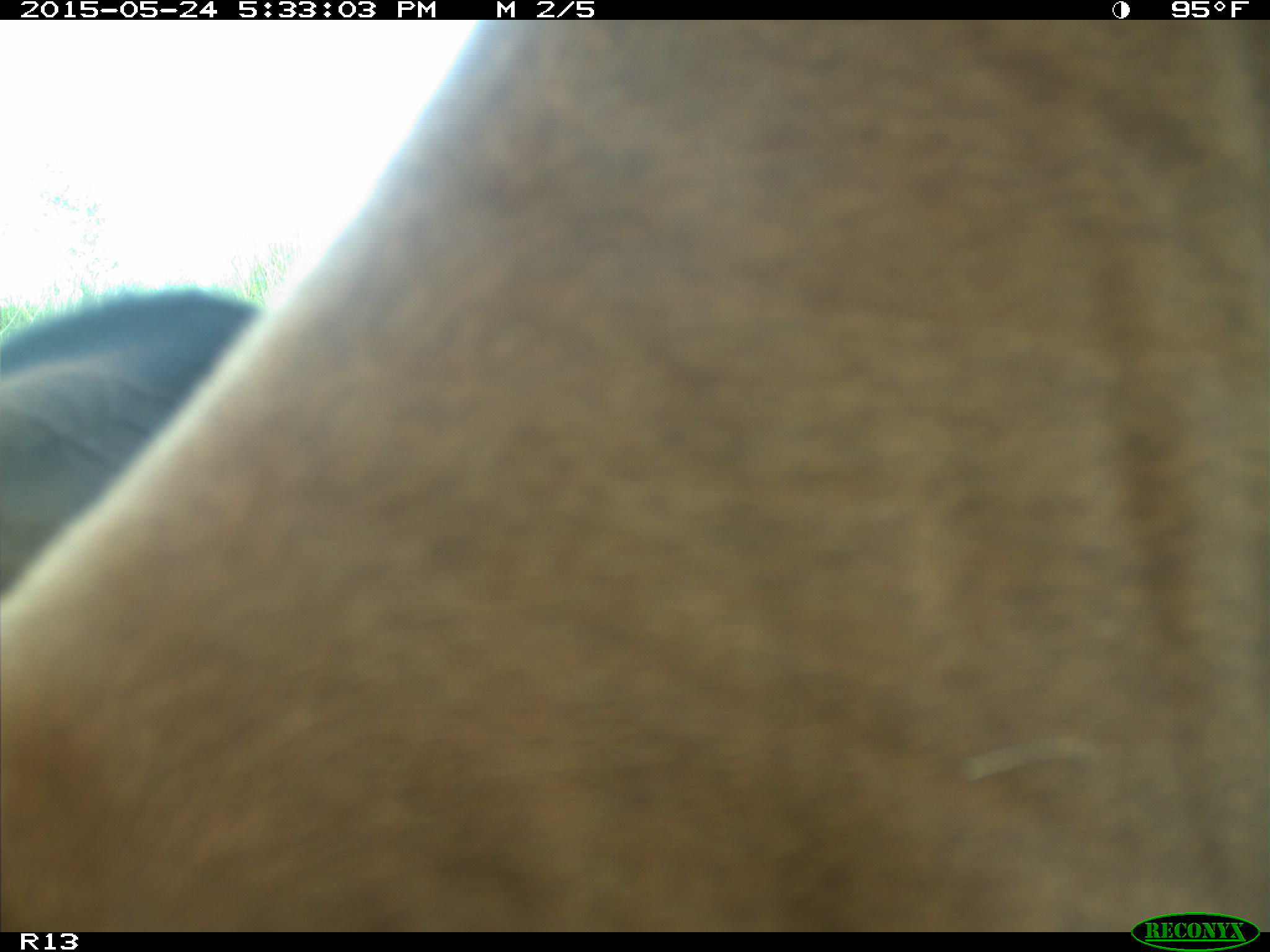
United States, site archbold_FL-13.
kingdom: Animalia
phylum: Chordata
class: Mammalia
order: Artiodactyla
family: Bovidae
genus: Bos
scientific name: Bos taurus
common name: domestic cow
Bos taurus (domestic cow).